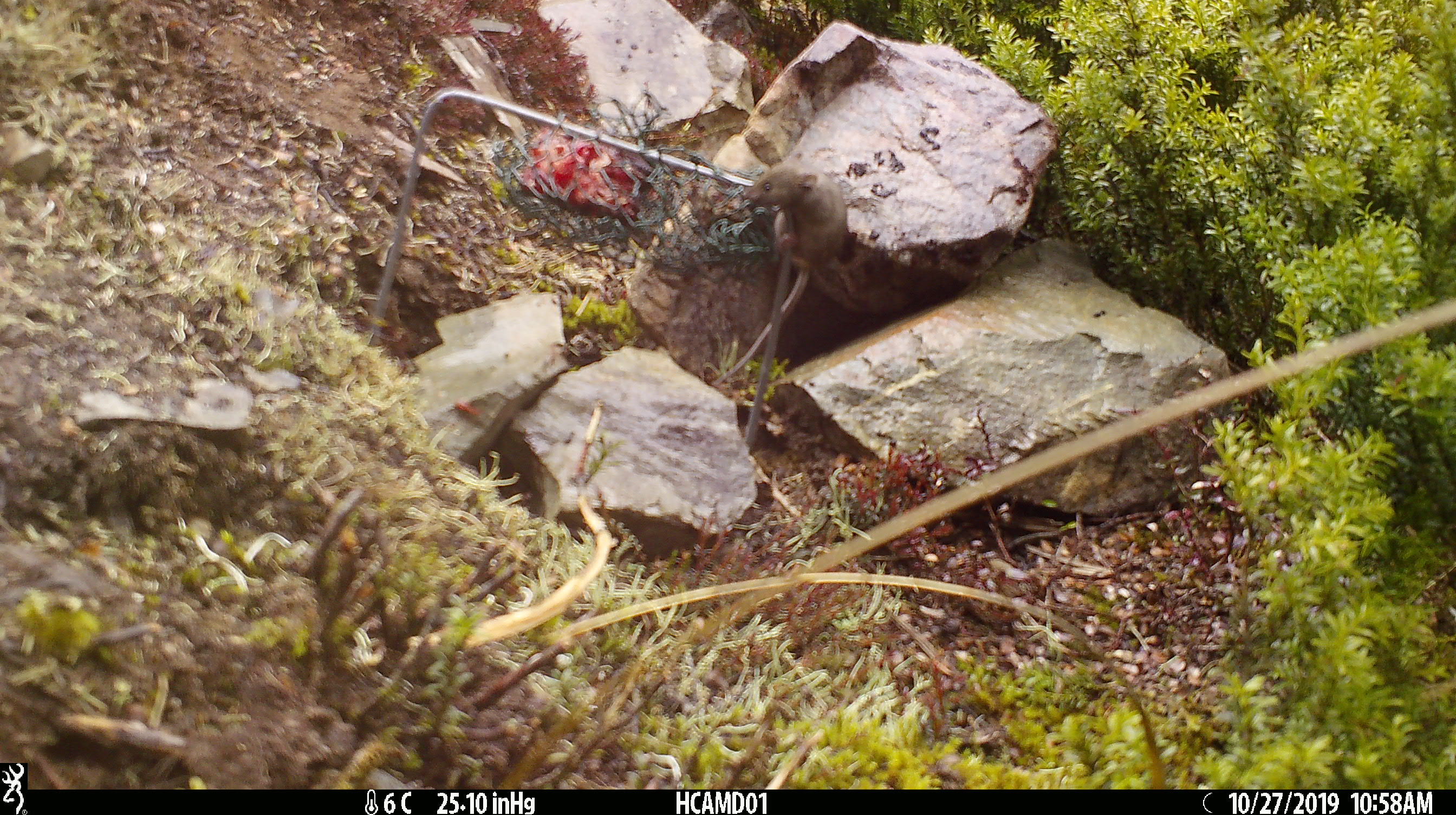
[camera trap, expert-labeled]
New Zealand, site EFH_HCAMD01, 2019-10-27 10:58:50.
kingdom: Animalia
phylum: Chordata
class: Mammalia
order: Rodentia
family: Muridae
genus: Mus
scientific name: Mus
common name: mouse